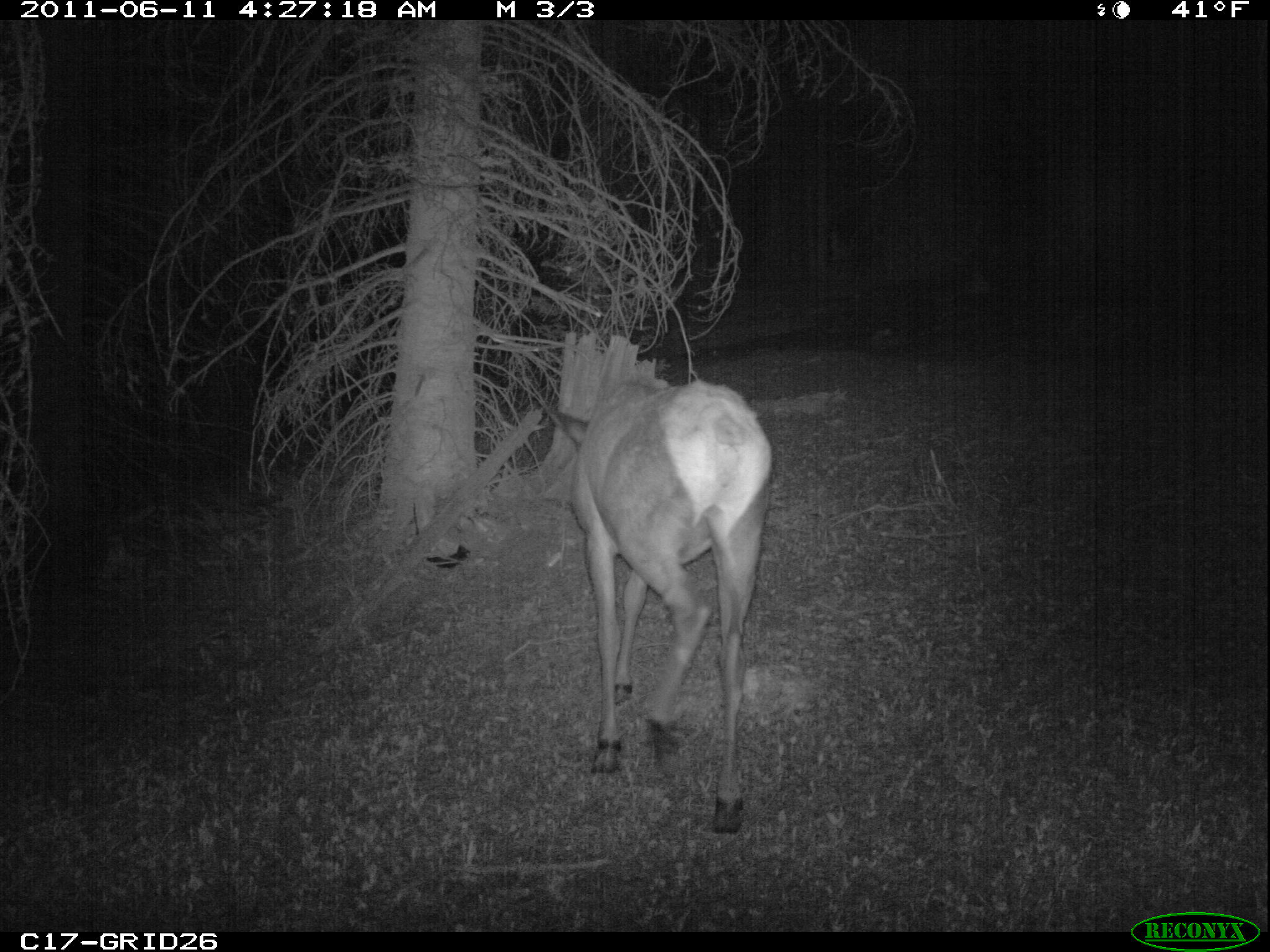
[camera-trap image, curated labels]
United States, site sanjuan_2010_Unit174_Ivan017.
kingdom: Animalia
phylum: Chordata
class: Mammalia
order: Artiodactyla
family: Cervidae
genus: Cervus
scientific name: Cervus elaphus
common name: red deer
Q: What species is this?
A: Cervus elaphus (red deer).